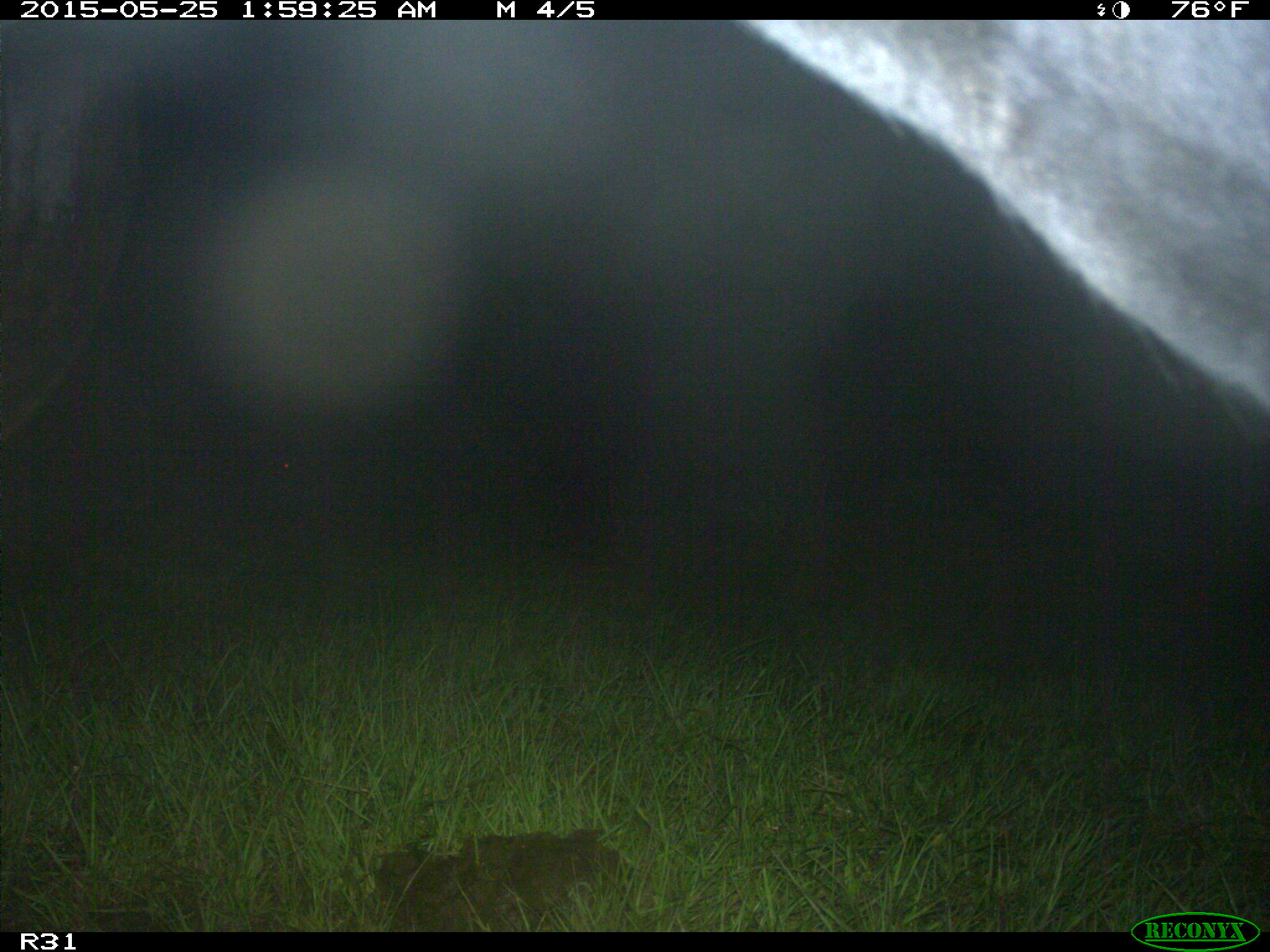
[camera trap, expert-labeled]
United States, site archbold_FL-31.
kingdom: Animalia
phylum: Chordata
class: Mammalia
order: Artiodactyla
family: Bovidae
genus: Bos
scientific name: Bos taurus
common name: domestic cow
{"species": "Bos taurus (domestic cow)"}